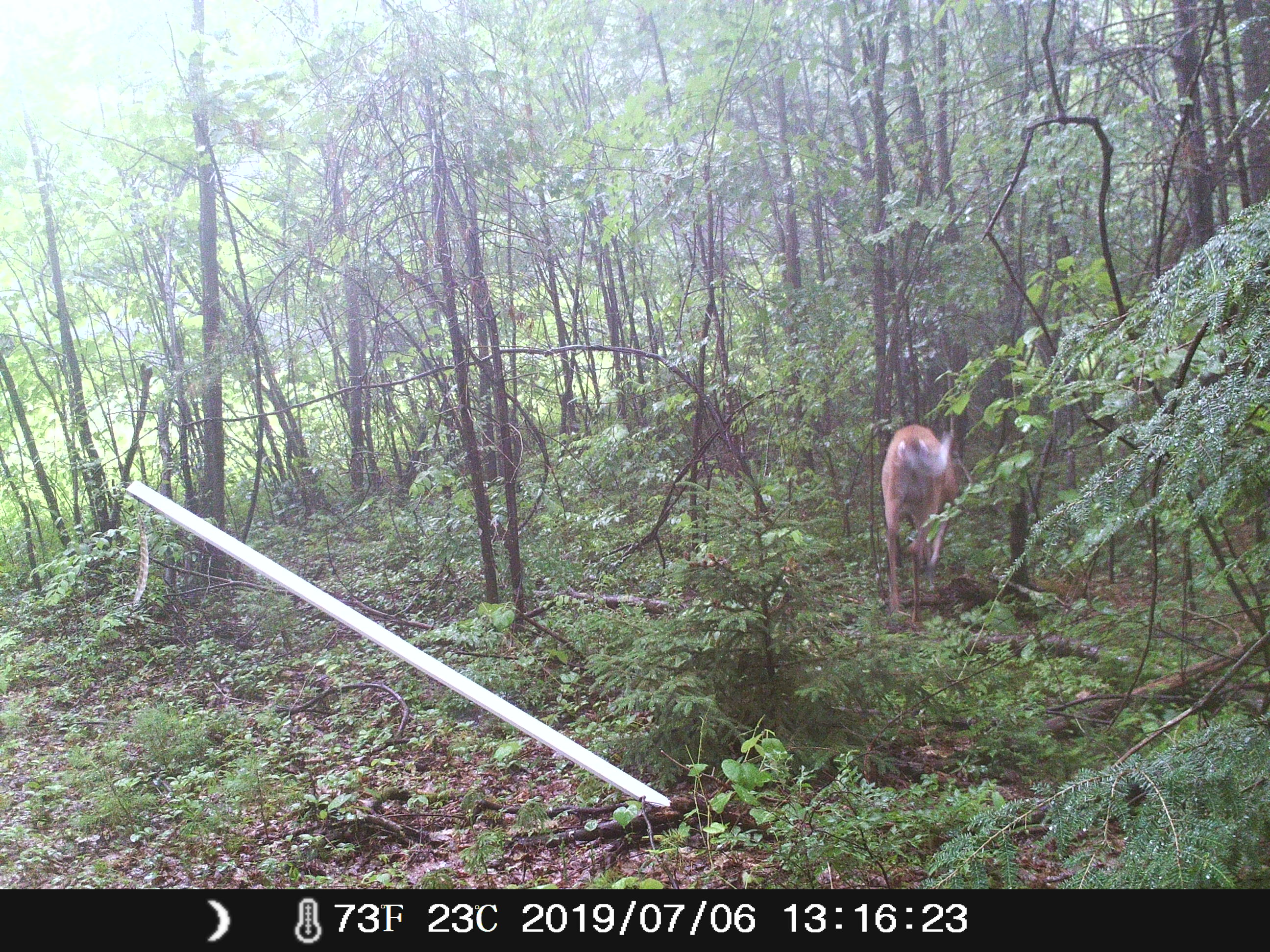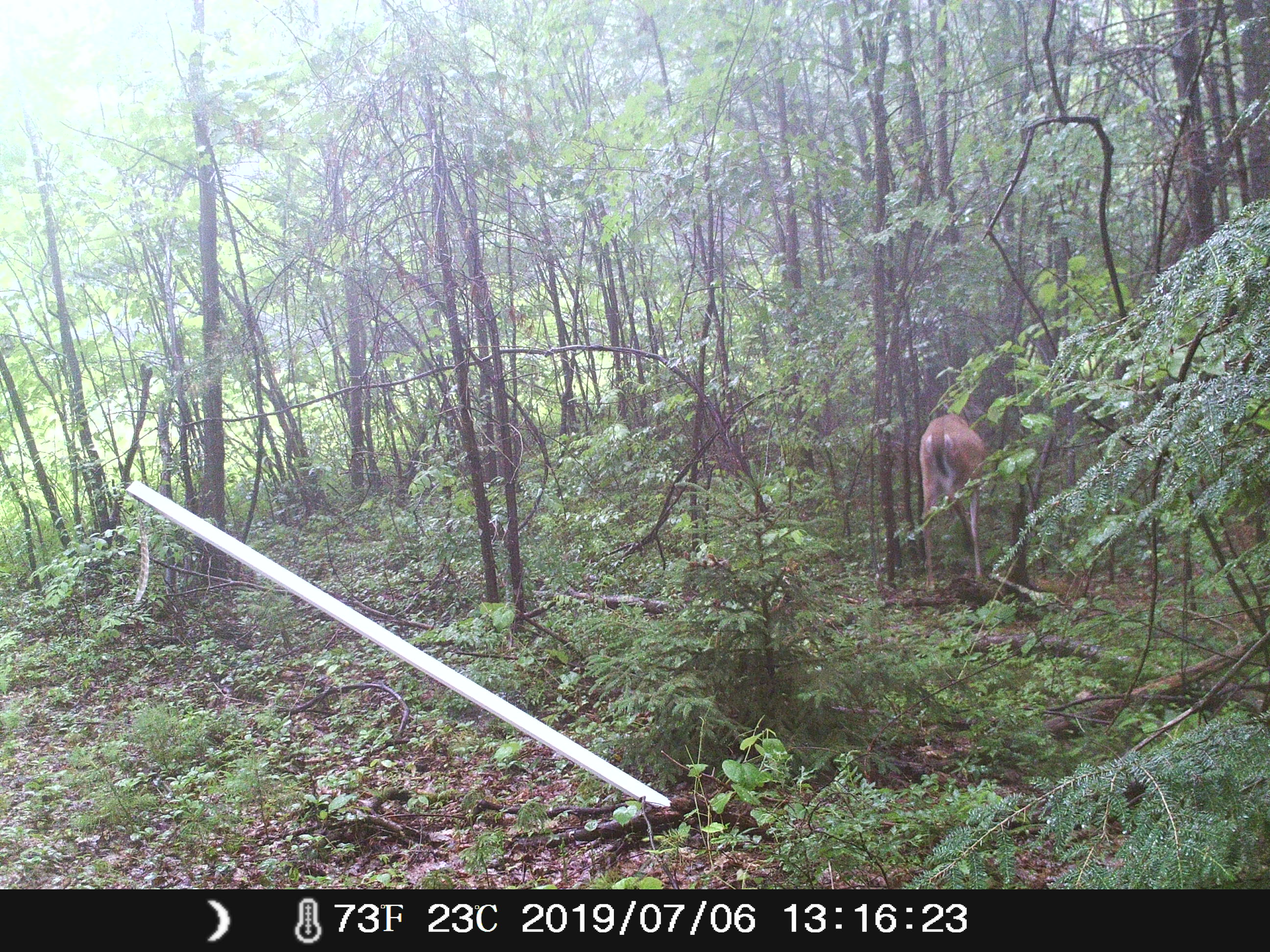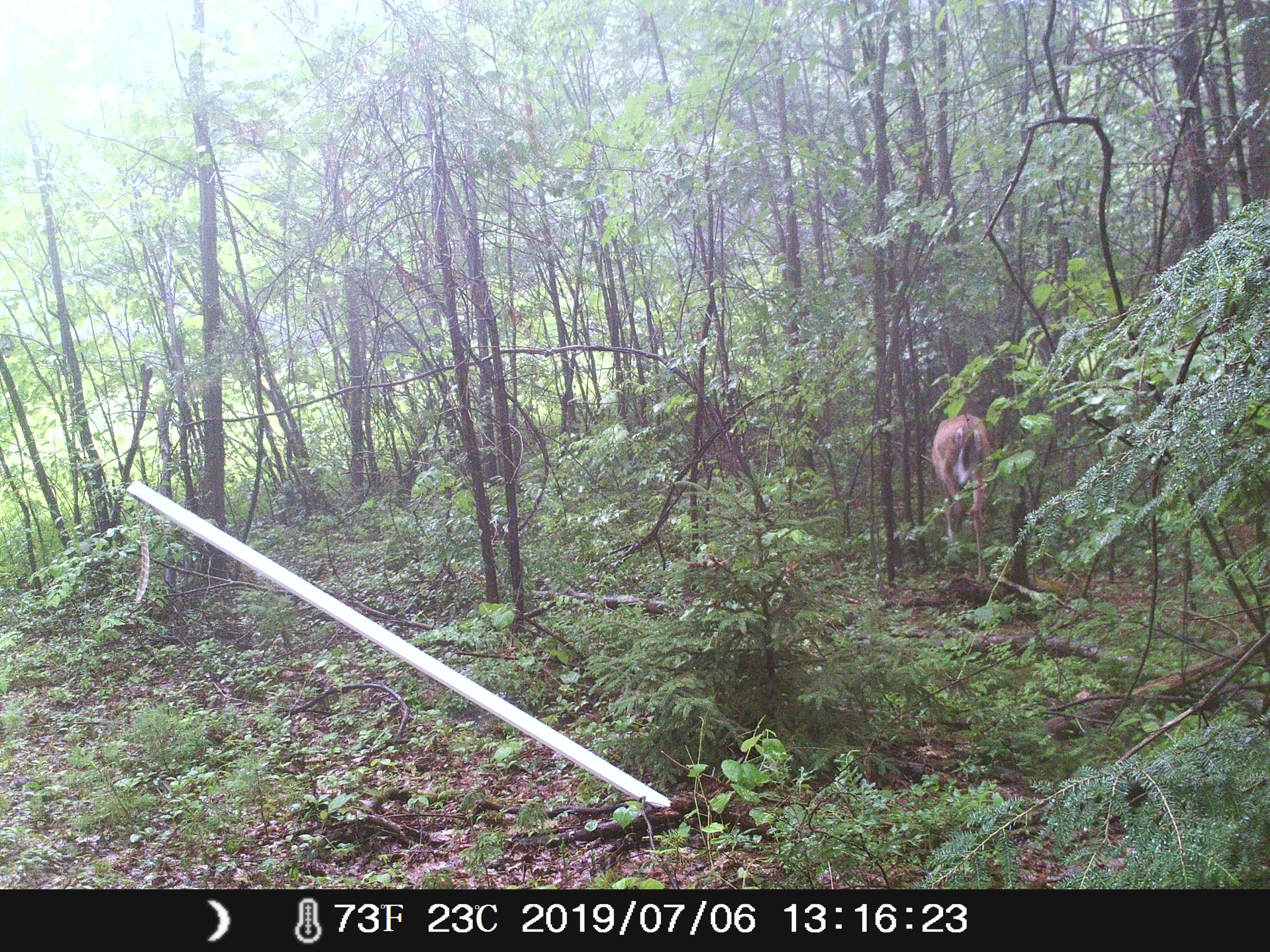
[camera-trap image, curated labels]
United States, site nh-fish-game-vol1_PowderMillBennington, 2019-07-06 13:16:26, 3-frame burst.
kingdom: Animalia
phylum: Chordata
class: Mammalia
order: Artiodactyla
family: Cervidae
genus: Odocoileus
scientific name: Odocoileus virginianus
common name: white-tailed deer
White-tailed deer (Odocoileus virginianus).